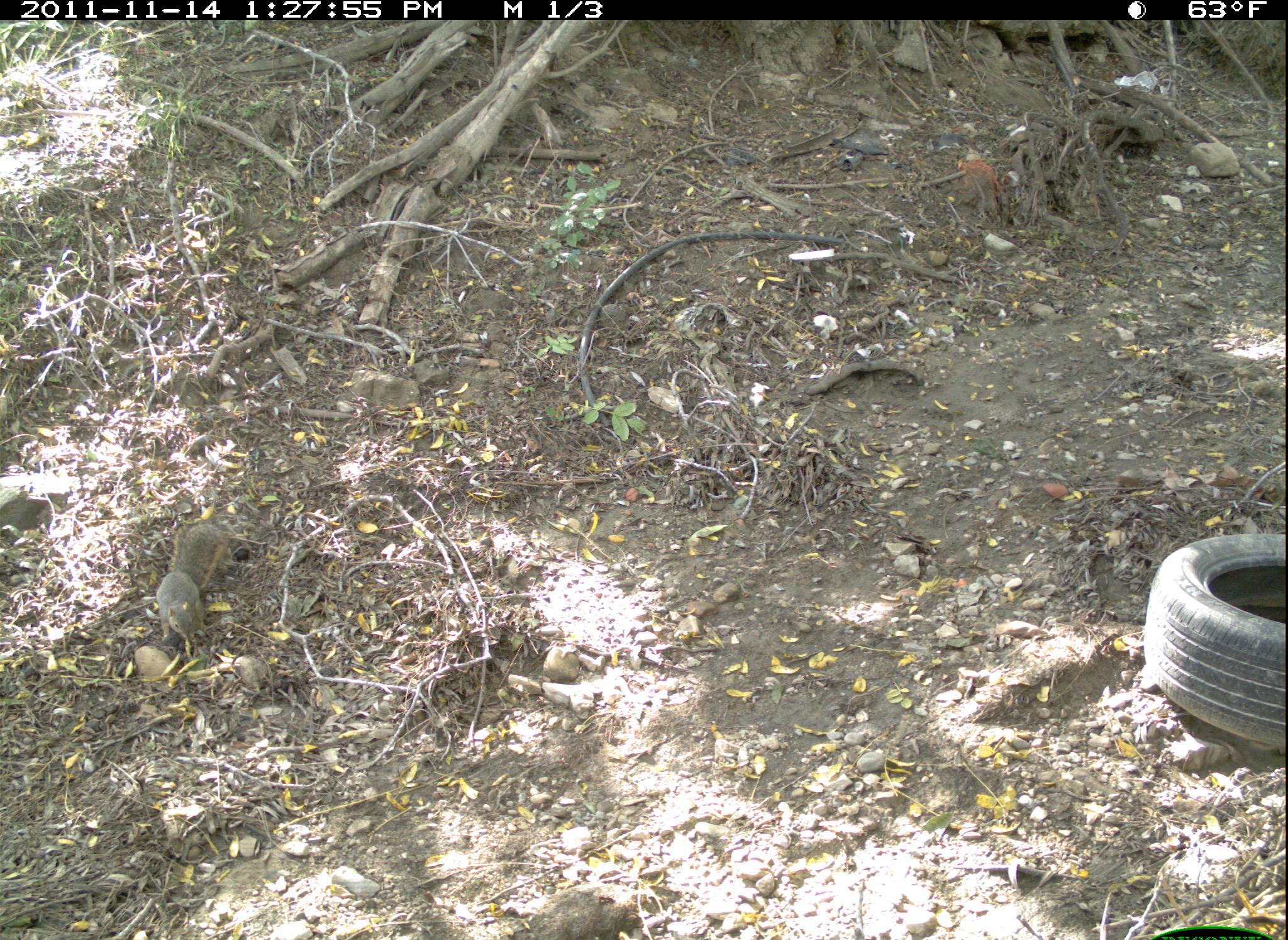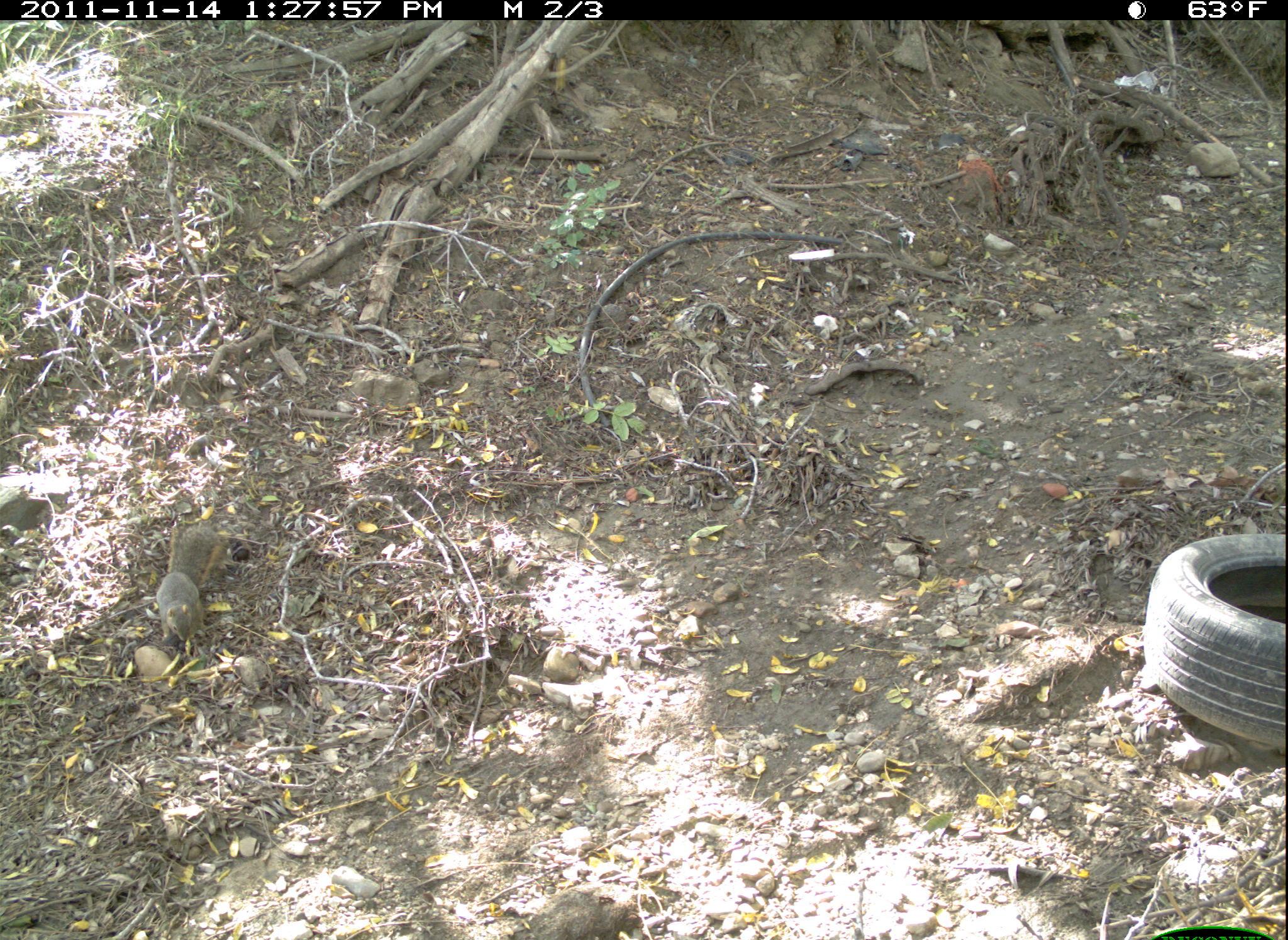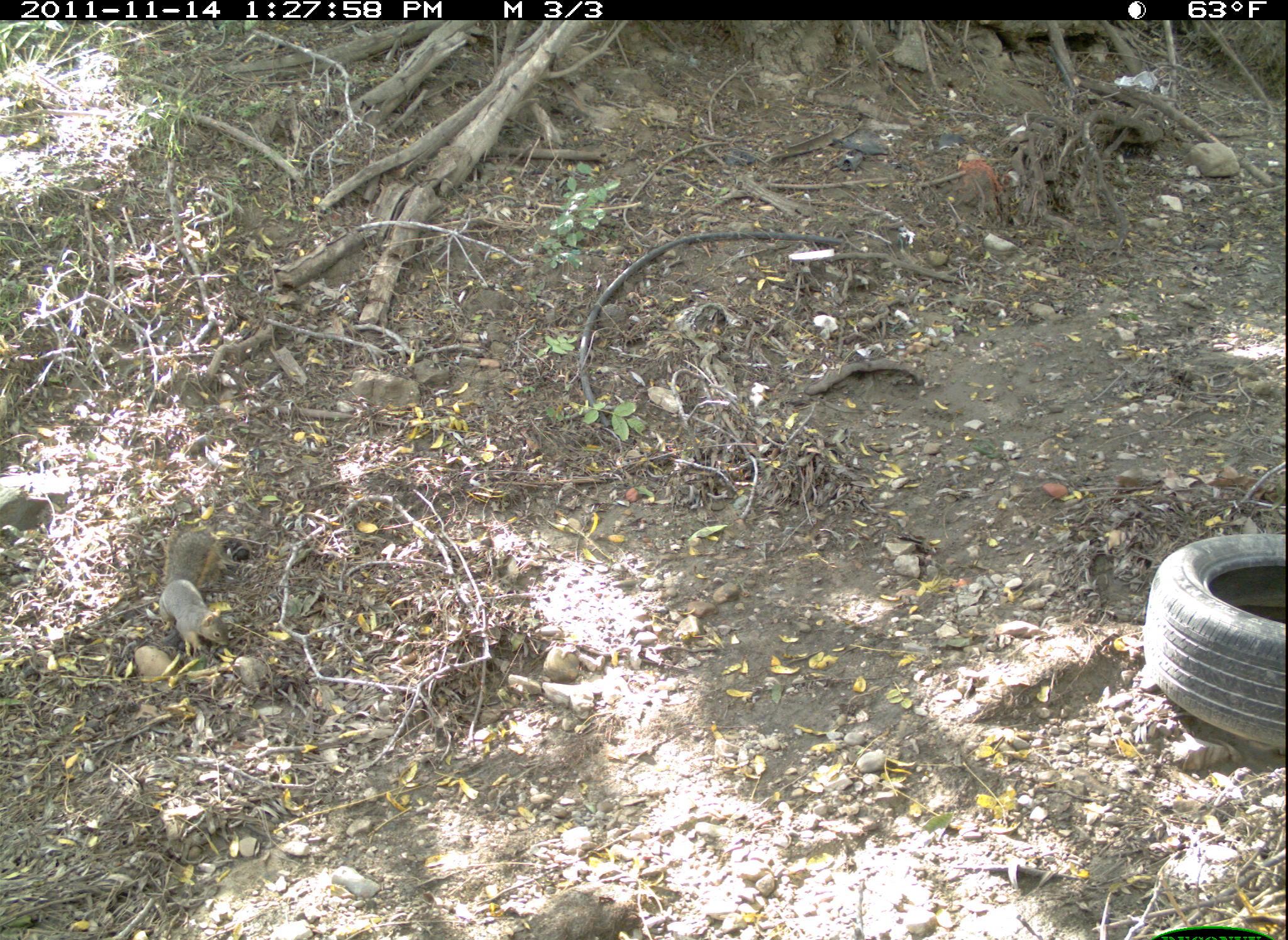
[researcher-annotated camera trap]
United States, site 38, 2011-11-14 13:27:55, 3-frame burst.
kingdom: Animalia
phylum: Chordata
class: Mammalia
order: Rodentia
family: Sciuridae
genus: Sciurus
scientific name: Sciurus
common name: squirrel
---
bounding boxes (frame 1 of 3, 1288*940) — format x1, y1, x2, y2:
squirrel: 130, 509, 256, 672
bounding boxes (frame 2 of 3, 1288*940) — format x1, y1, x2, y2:
squirrel: 154, 514, 235, 650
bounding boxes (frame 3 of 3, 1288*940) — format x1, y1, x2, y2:
squirrel: 140, 520, 240, 671